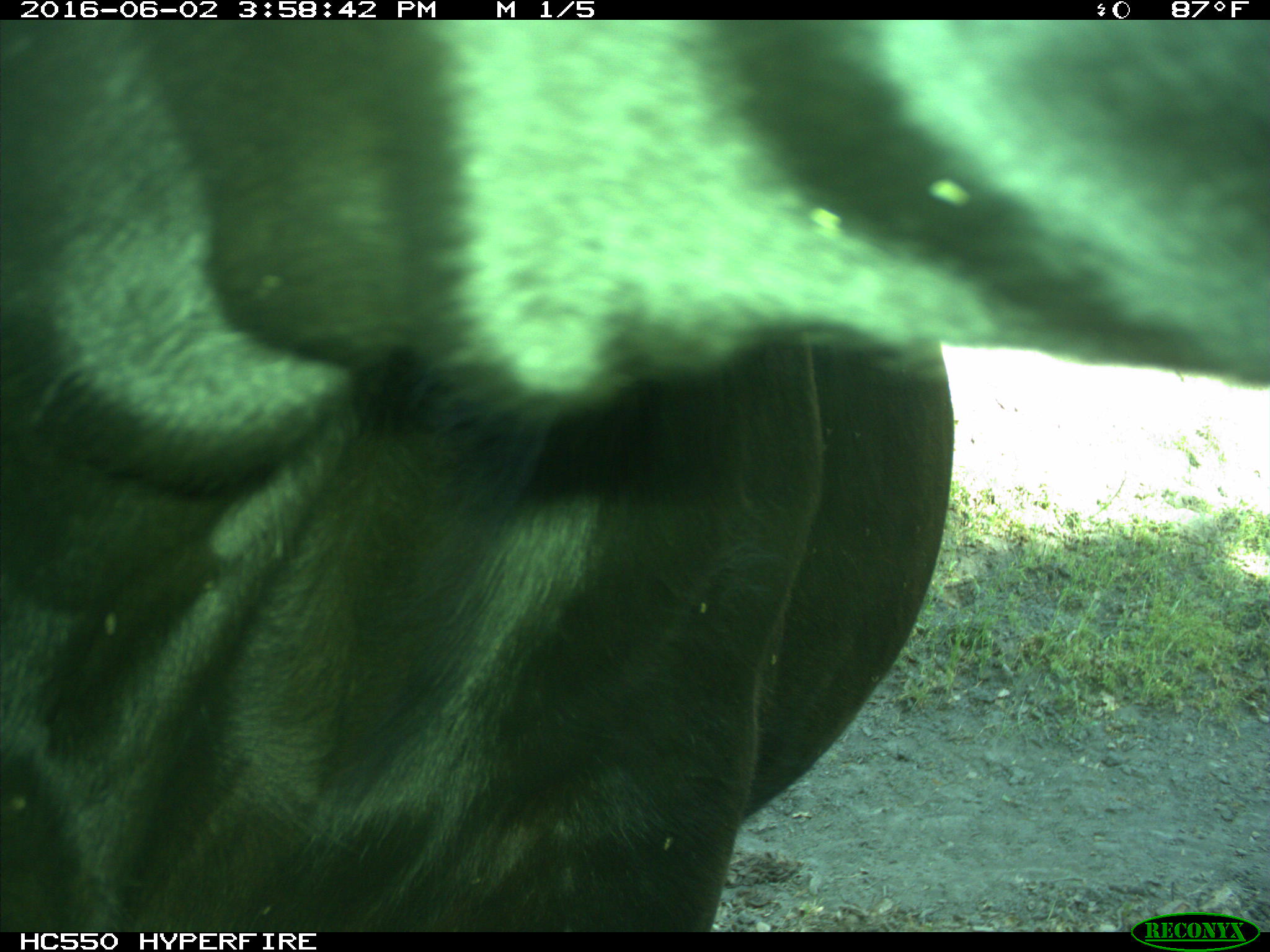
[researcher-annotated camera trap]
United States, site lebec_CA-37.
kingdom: Animalia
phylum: Chordata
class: Mammalia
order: Artiodactyla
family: Bovidae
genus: Bos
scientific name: Bos taurus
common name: domestic cow